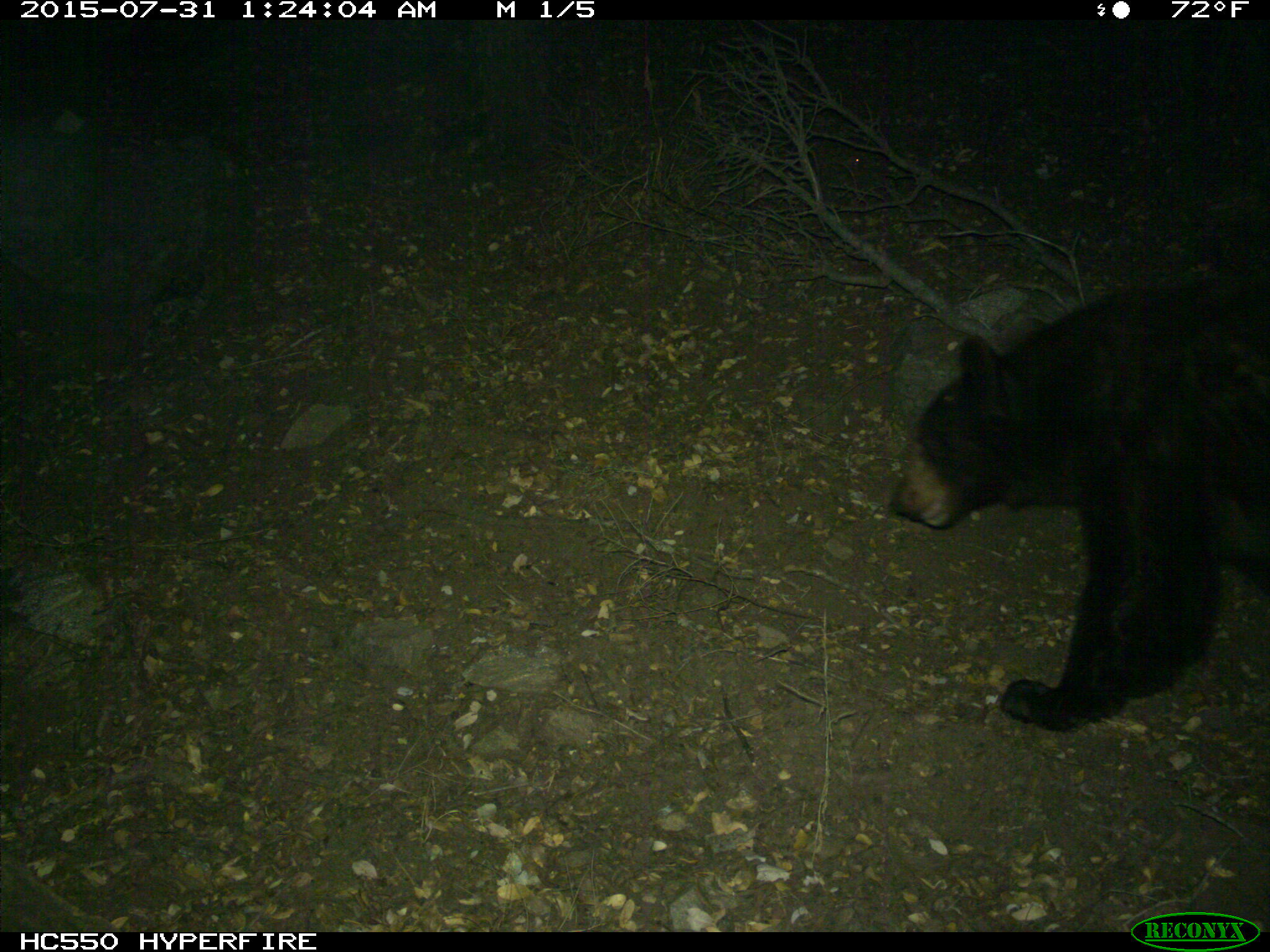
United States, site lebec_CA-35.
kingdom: Animalia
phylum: Chordata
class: Mammalia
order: Carnivora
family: Ursidae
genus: Ursus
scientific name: Ursus americanus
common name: american black bear